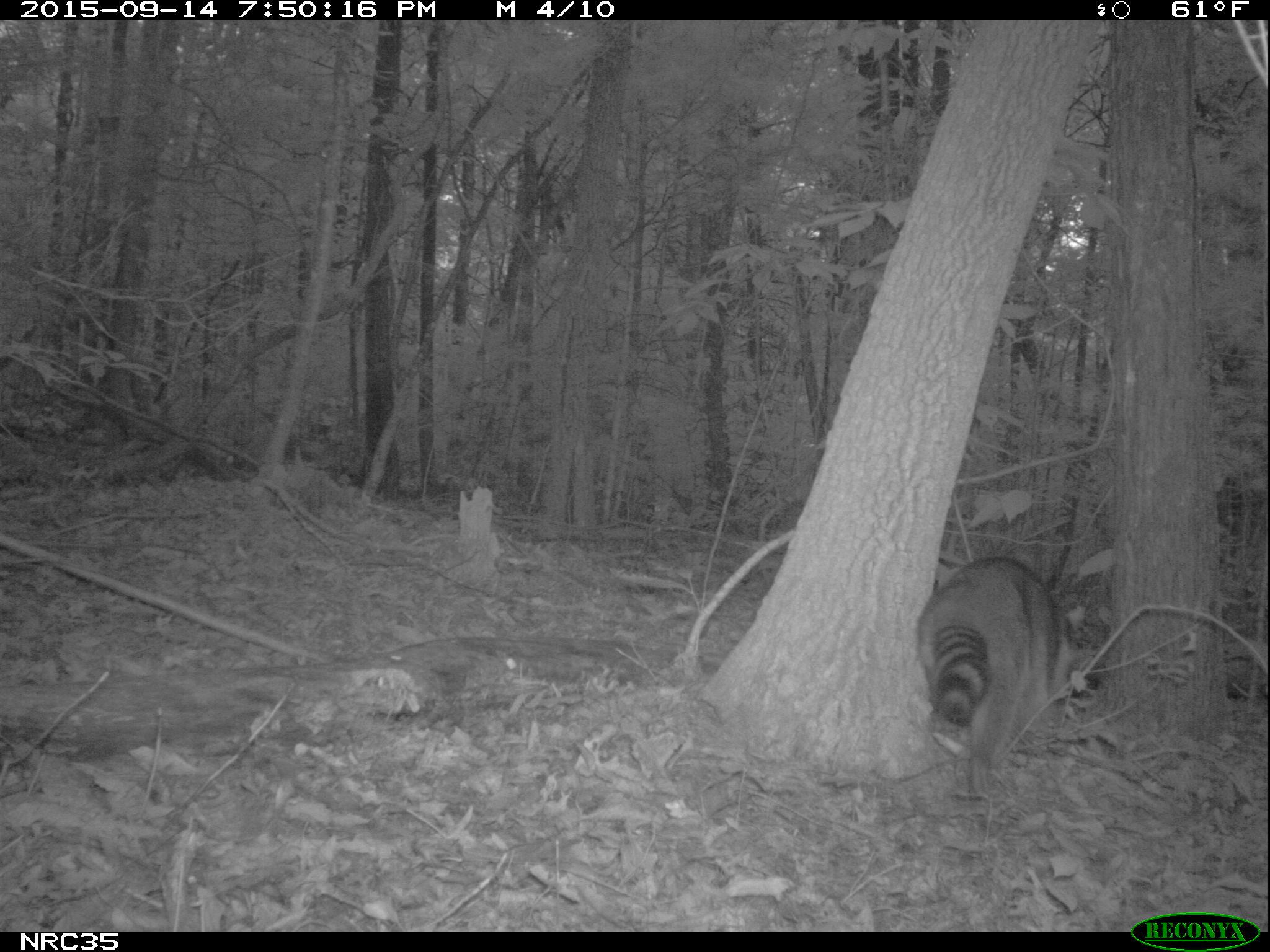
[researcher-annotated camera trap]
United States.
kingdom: Animalia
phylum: Chordata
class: Mammalia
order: Carnivora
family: Procyonidae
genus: Procyon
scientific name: Procyon lotor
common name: northern raccoon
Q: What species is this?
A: Northern Raccoon (Procyon lotor).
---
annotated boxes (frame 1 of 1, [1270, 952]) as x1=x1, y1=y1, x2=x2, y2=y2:
Northern Raccoon: x1=912, y1=532, x2=1105, y2=768